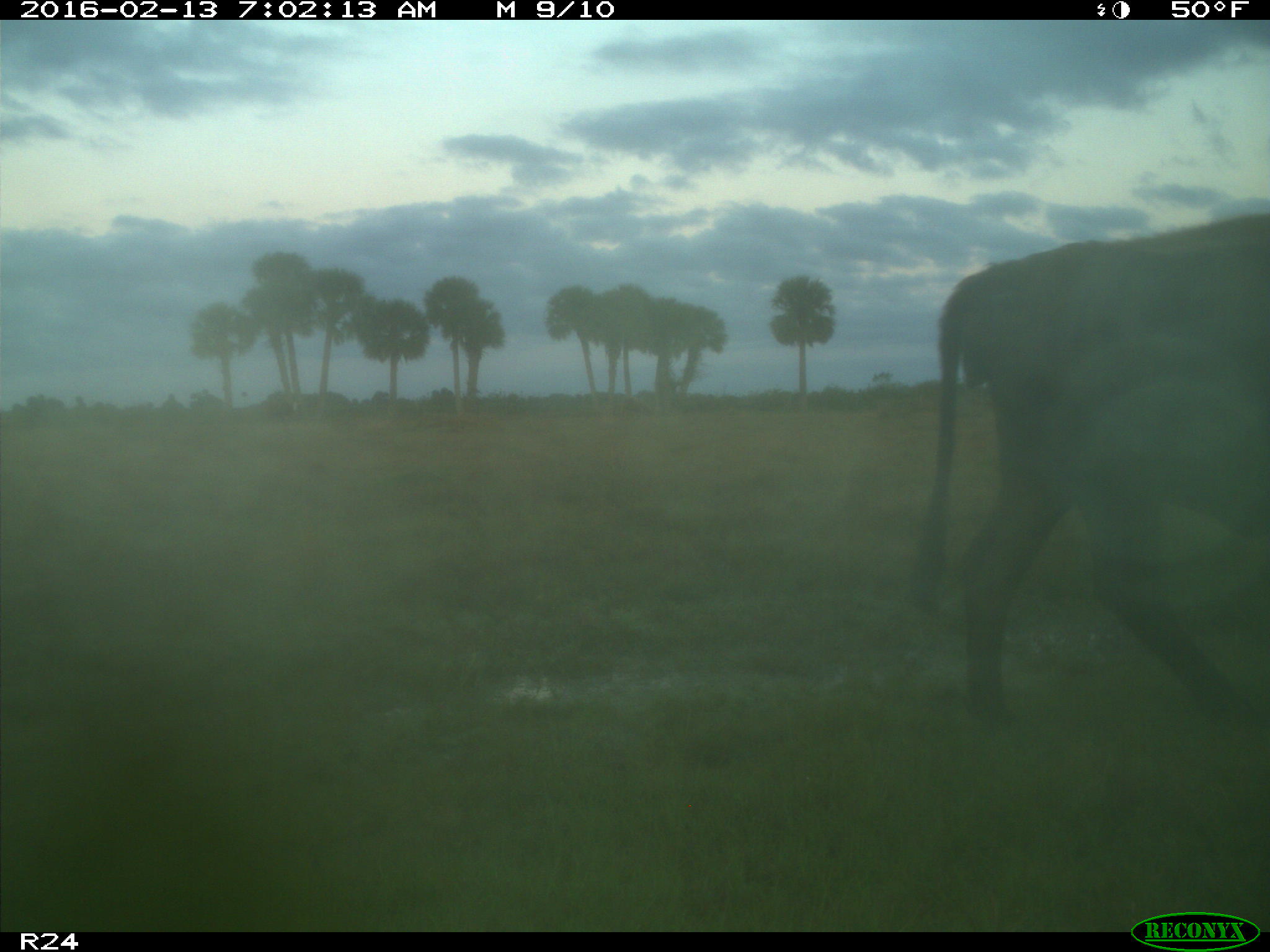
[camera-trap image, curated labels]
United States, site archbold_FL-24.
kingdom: Animalia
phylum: Chordata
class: Mammalia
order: Artiodactyla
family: Bovidae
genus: Bos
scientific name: Bos taurus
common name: domestic cow